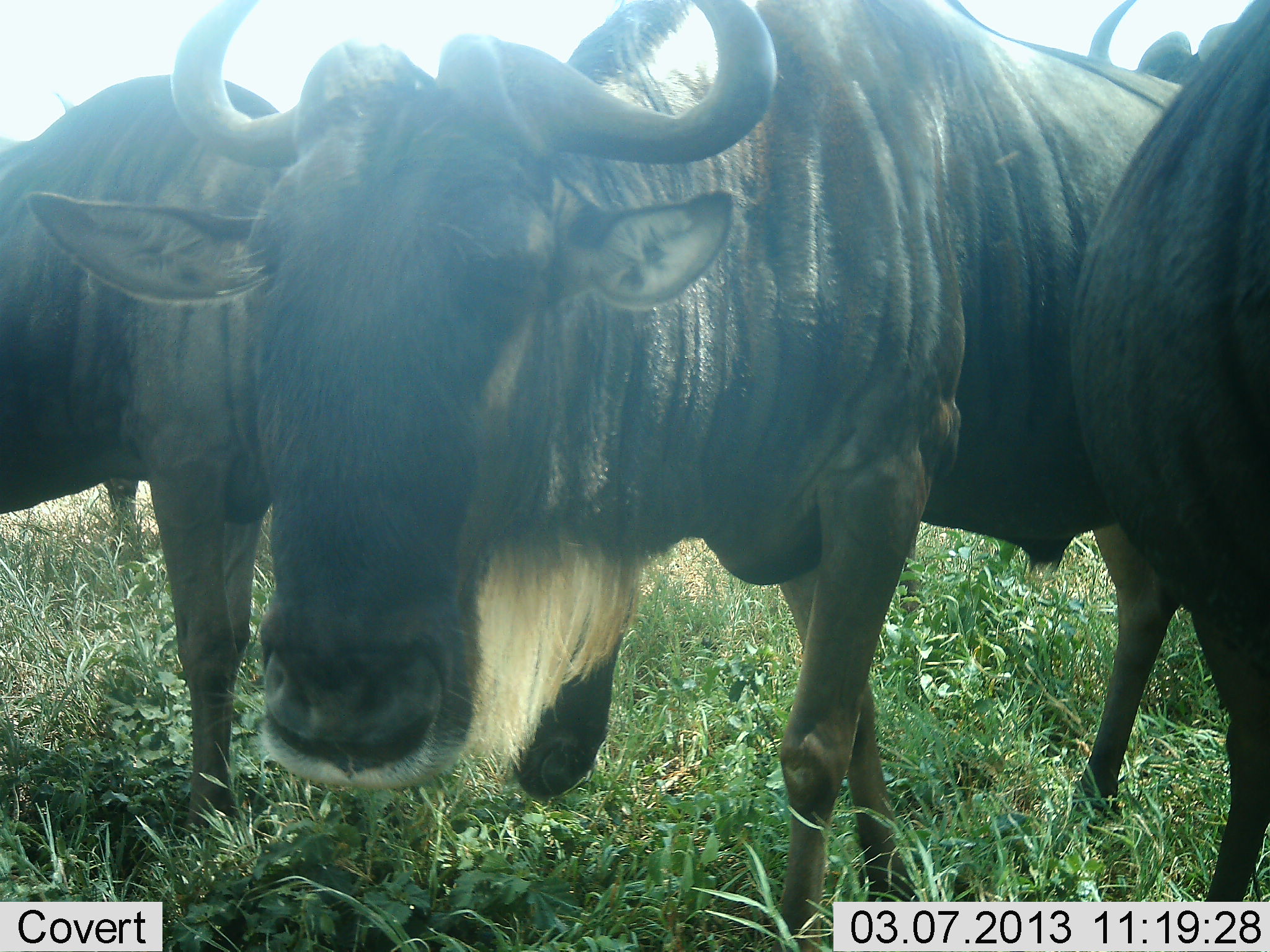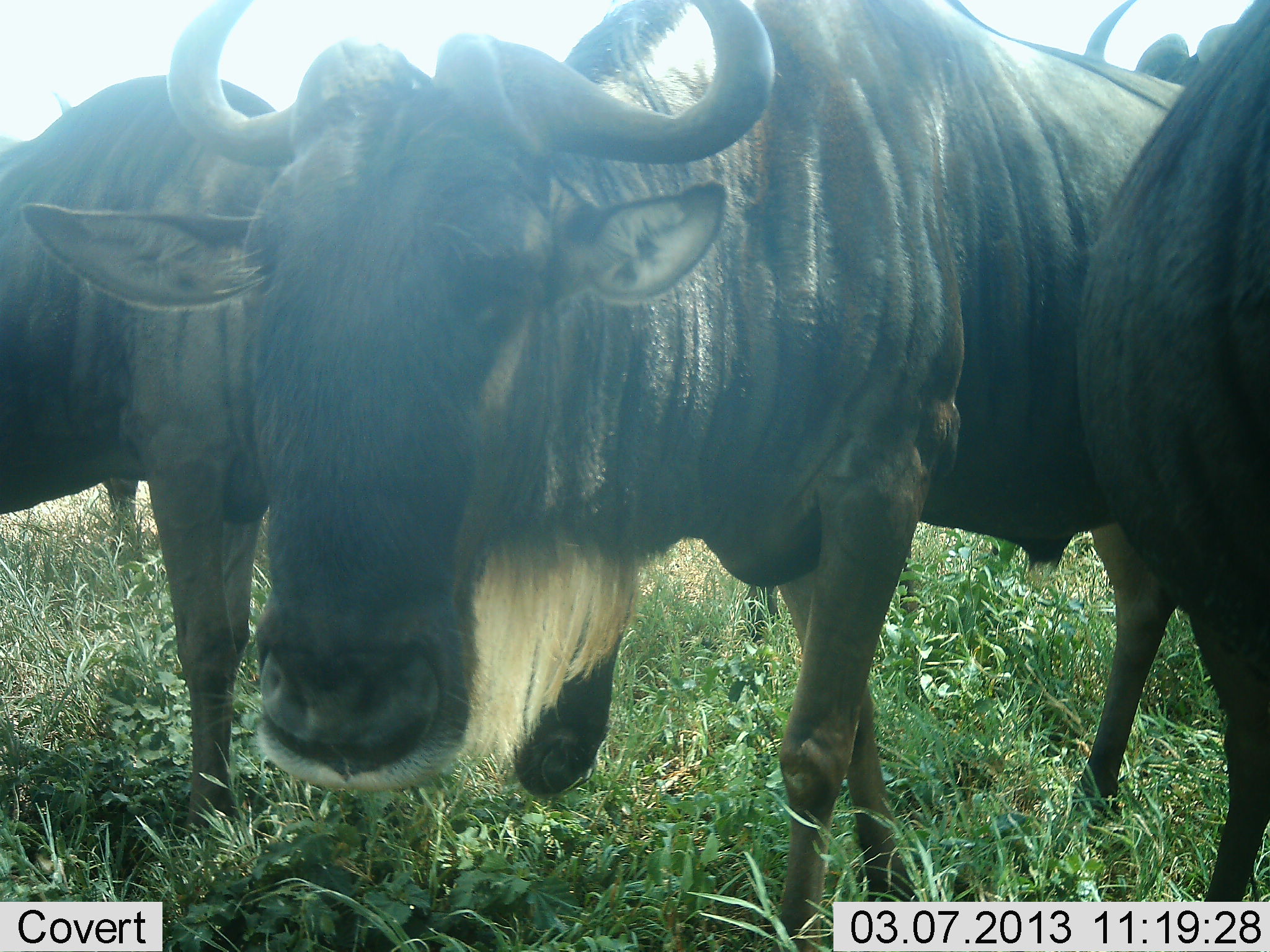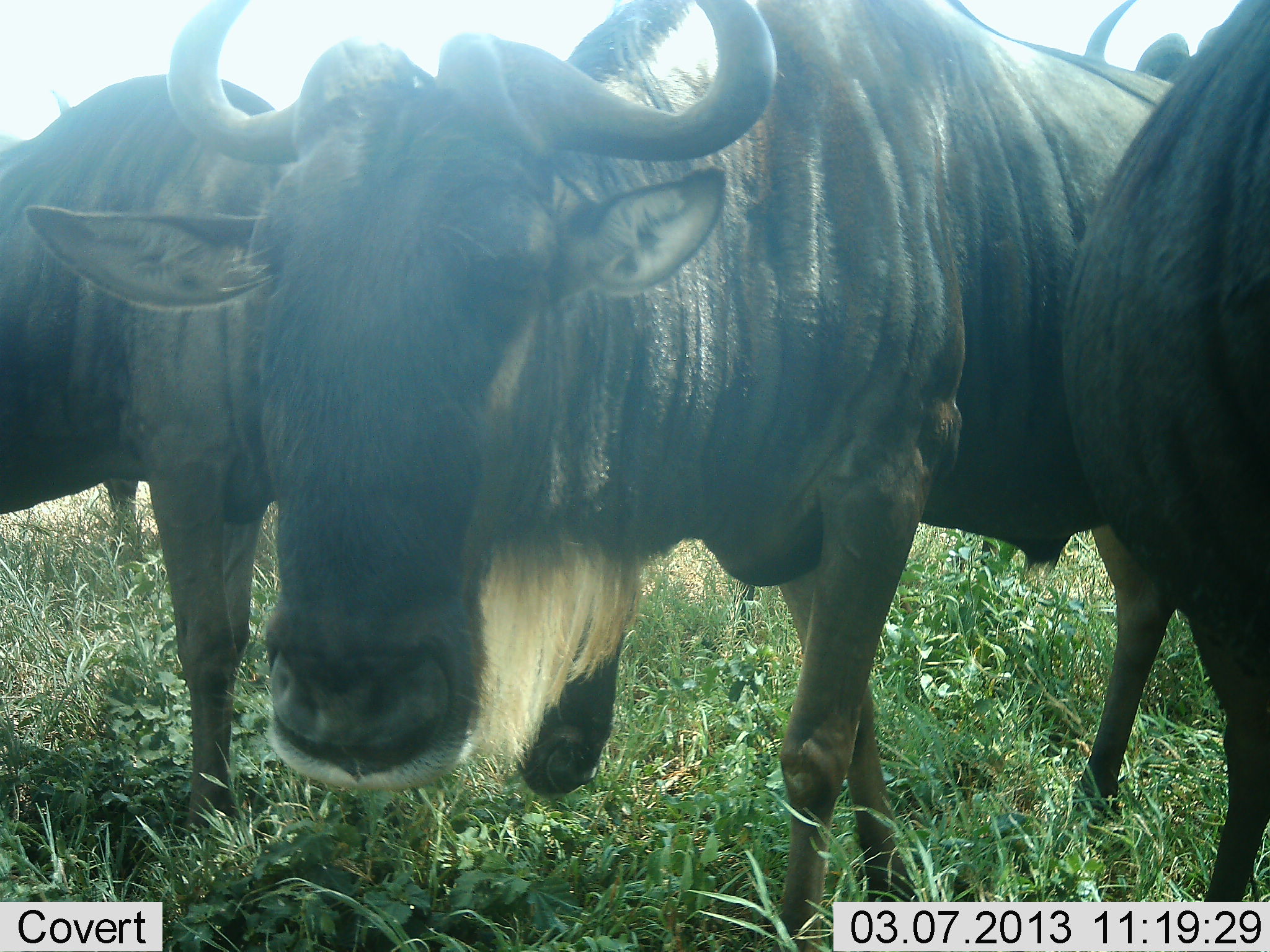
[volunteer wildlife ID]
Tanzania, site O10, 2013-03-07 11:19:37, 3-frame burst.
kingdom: Animalia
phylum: Chordata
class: Mammalia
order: Artiodactyla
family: Bovidae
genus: Connochaetes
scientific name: Connochaetes taurinus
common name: blue wildebeest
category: wildebeest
Wildebeest (blue wildebeest) (Connochaetes taurinus), count 3. Behavior (volunteer vote fractions): standing 86%, resting 5%, moving 10%, interacting 10%. Young present (vote fraction): 0%. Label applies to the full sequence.